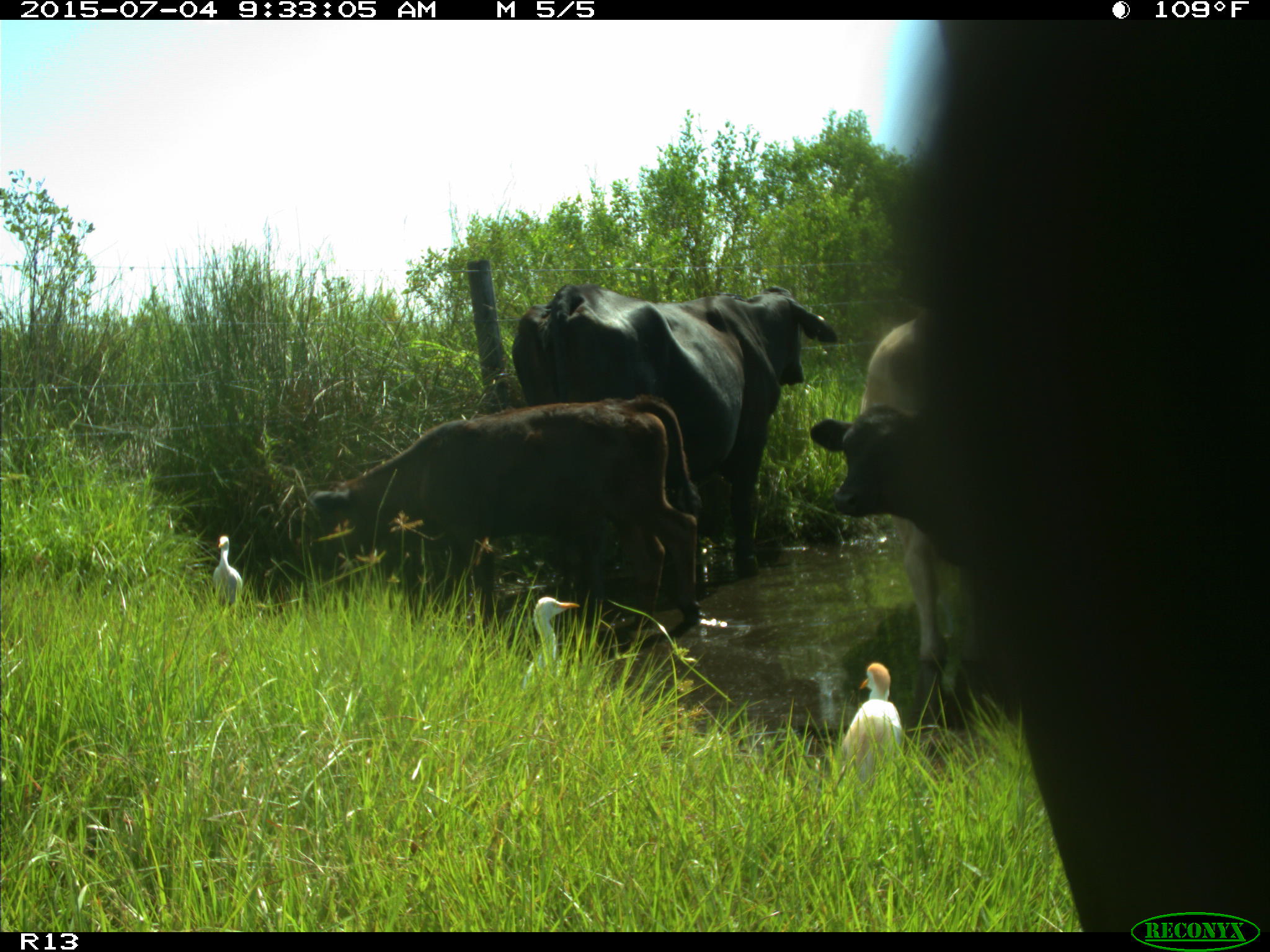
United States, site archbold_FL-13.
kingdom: Animalia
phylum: Chordata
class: Mammalia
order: Artiodactyla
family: Bovidae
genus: Bos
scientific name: Bos taurus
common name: domestic cow